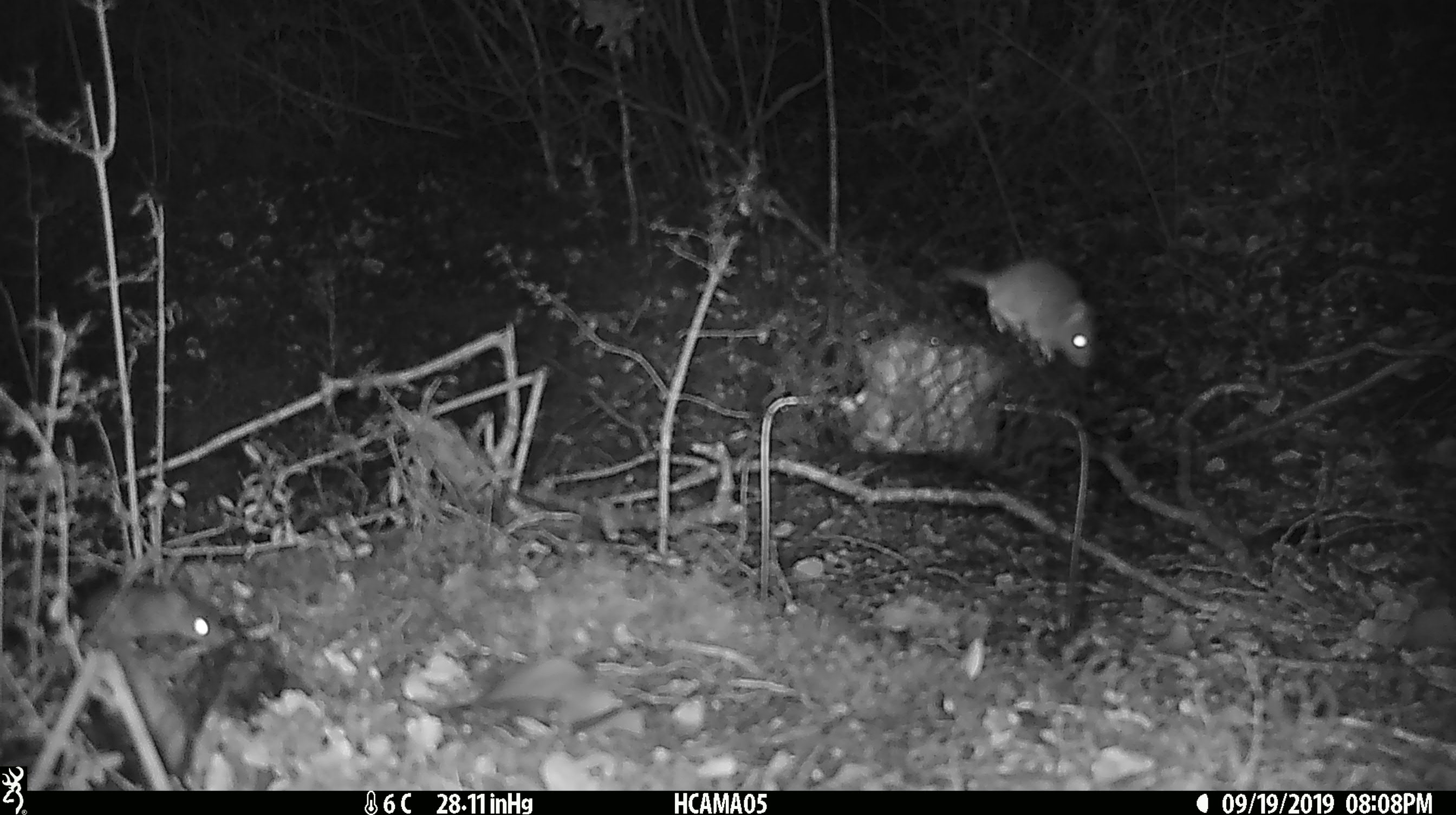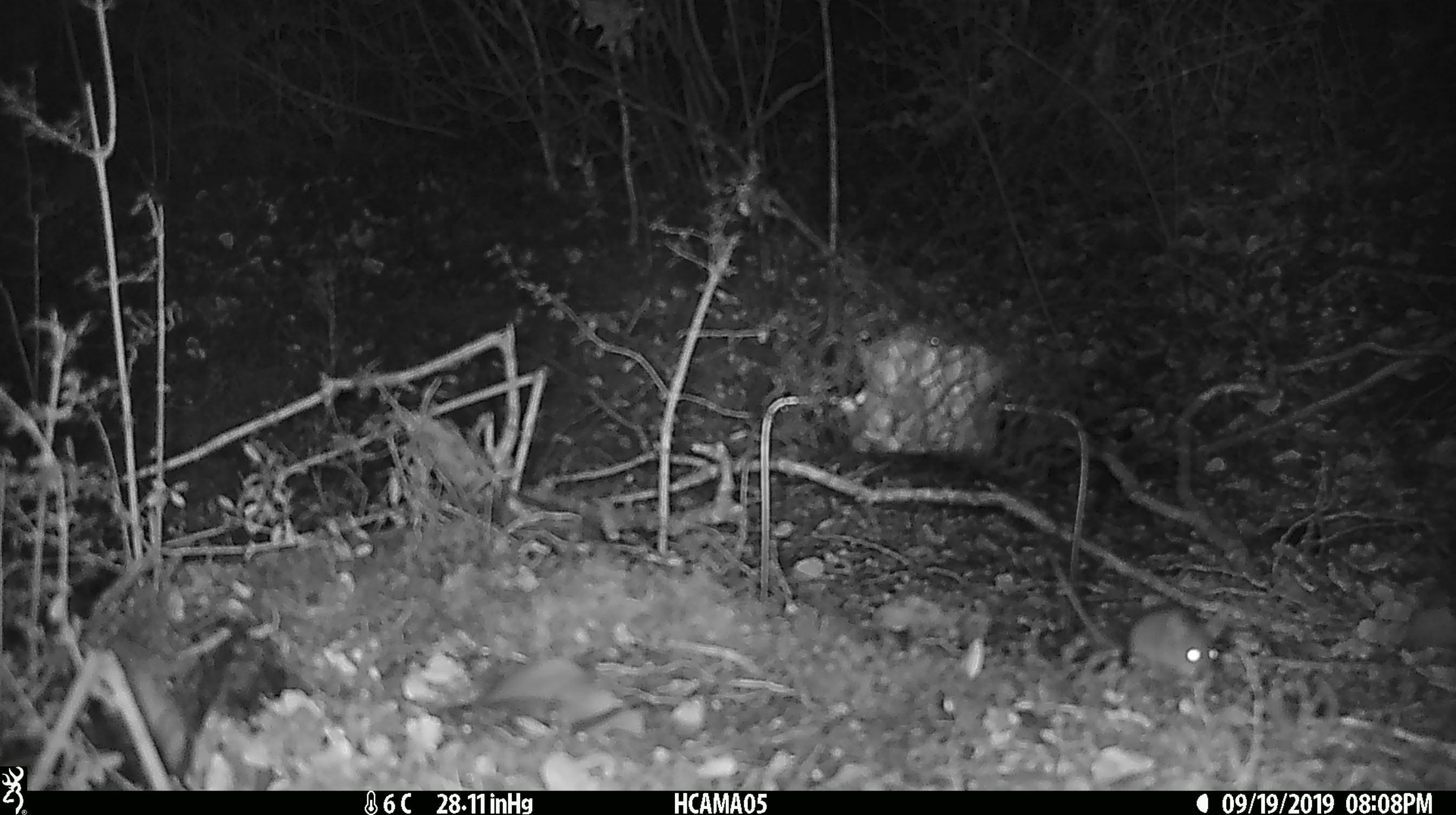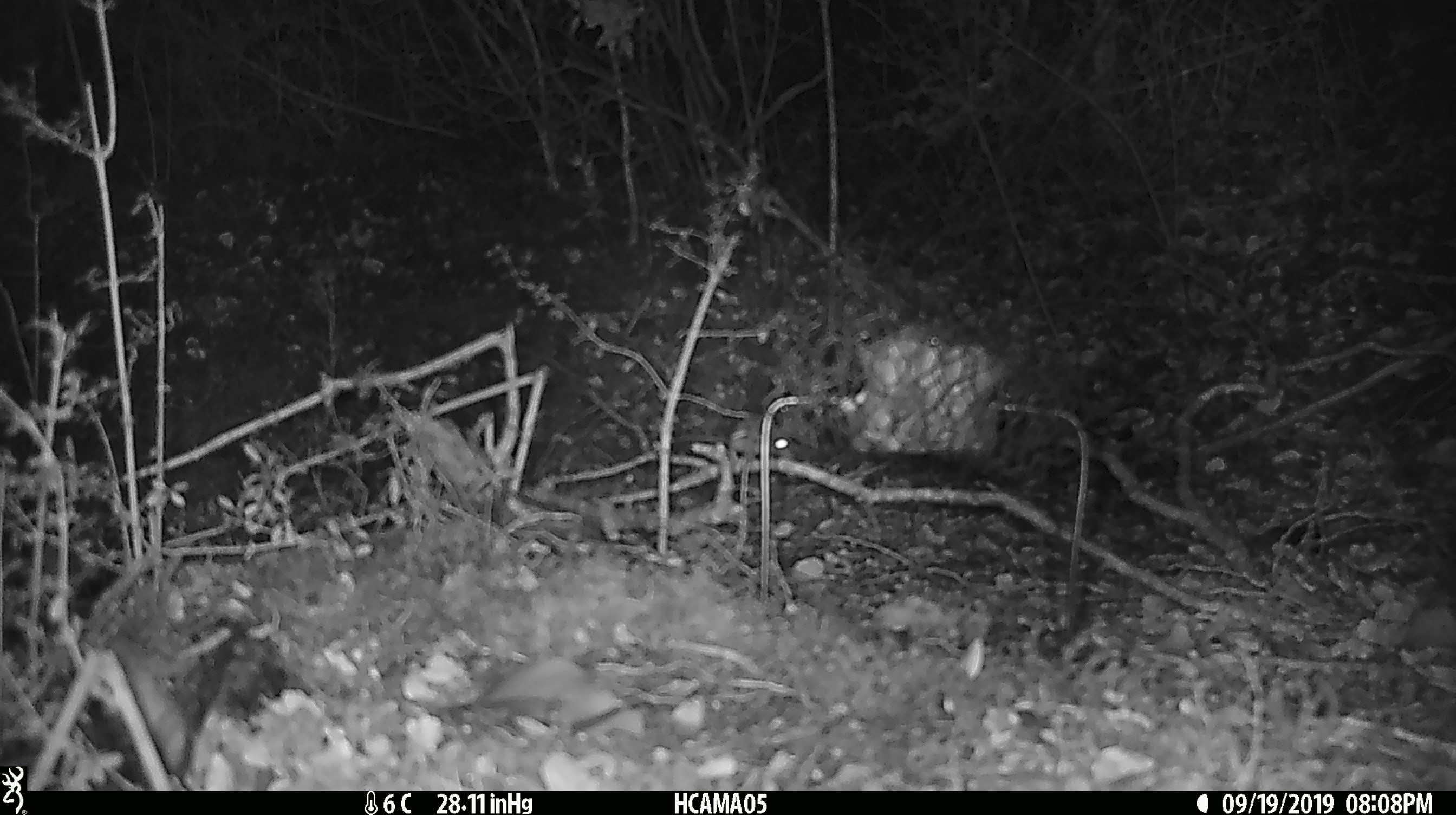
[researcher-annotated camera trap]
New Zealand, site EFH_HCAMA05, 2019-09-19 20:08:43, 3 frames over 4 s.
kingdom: Animalia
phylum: Chordata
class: Mammalia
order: Rodentia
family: Muridae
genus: Mus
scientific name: Mus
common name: mouse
Mouse (Mus).